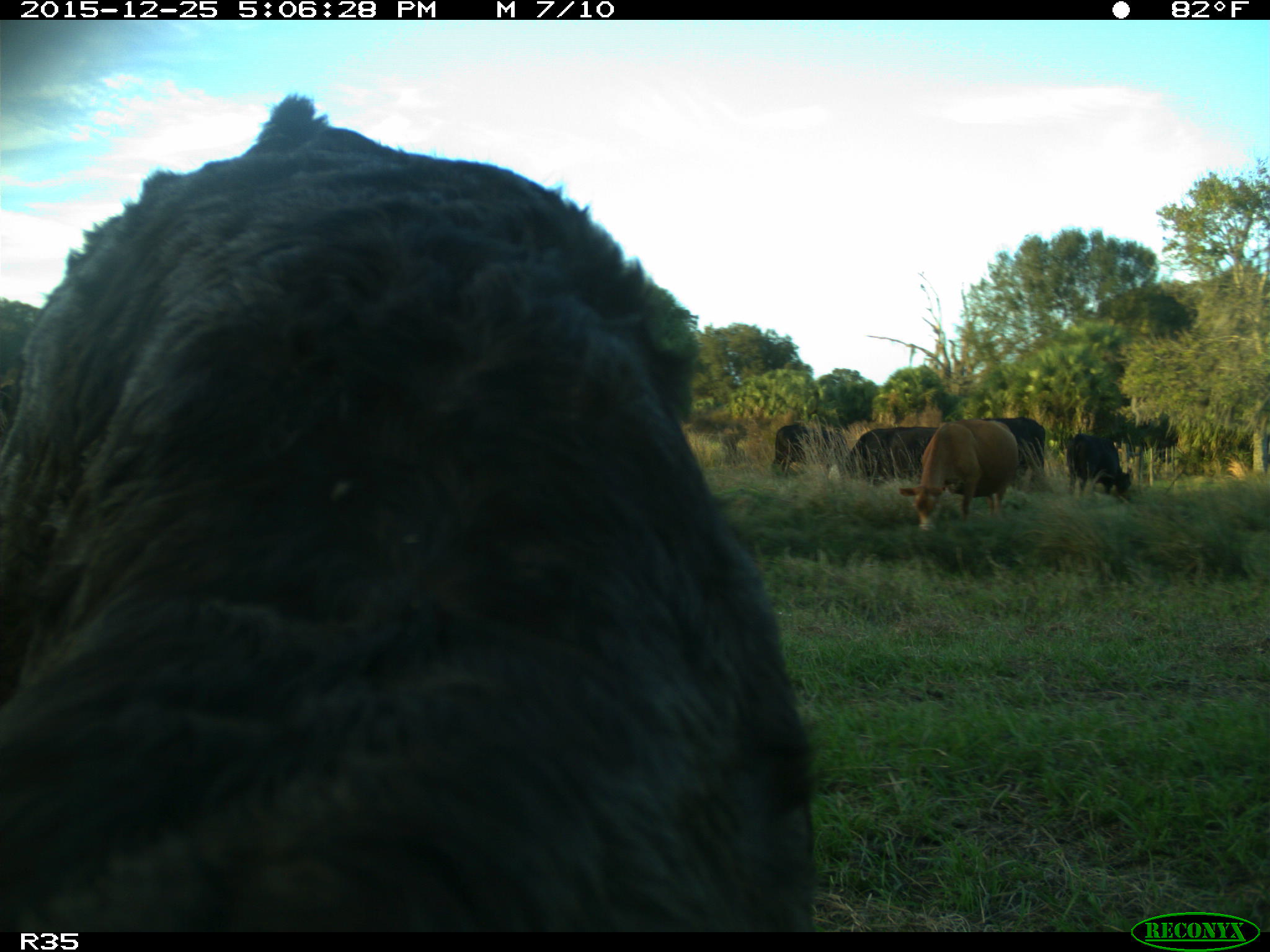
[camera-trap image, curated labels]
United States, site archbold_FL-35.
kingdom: Animalia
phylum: Chordata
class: Mammalia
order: Artiodactyla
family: Bovidae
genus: Bos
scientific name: Bos taurus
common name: domestic cow